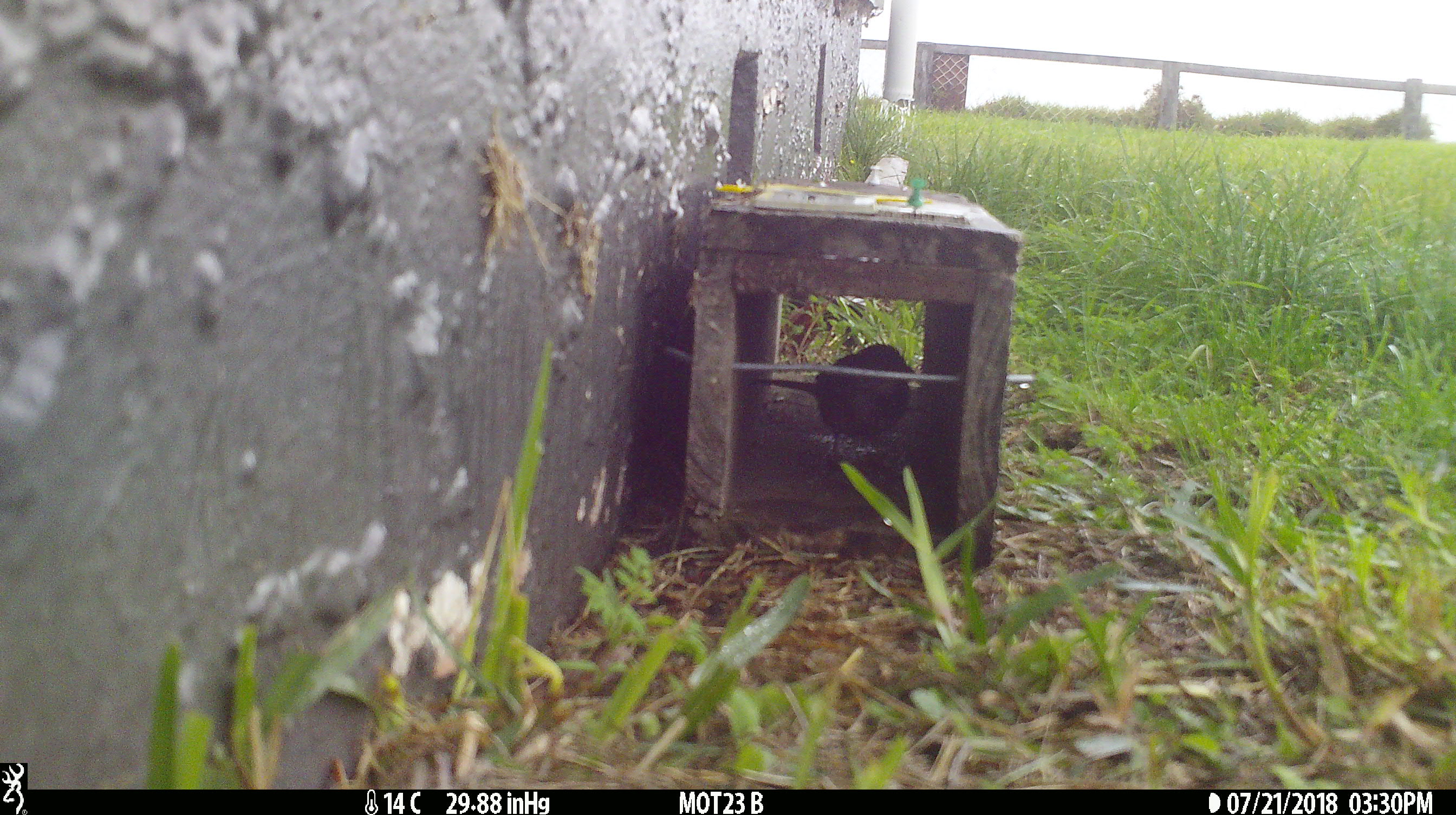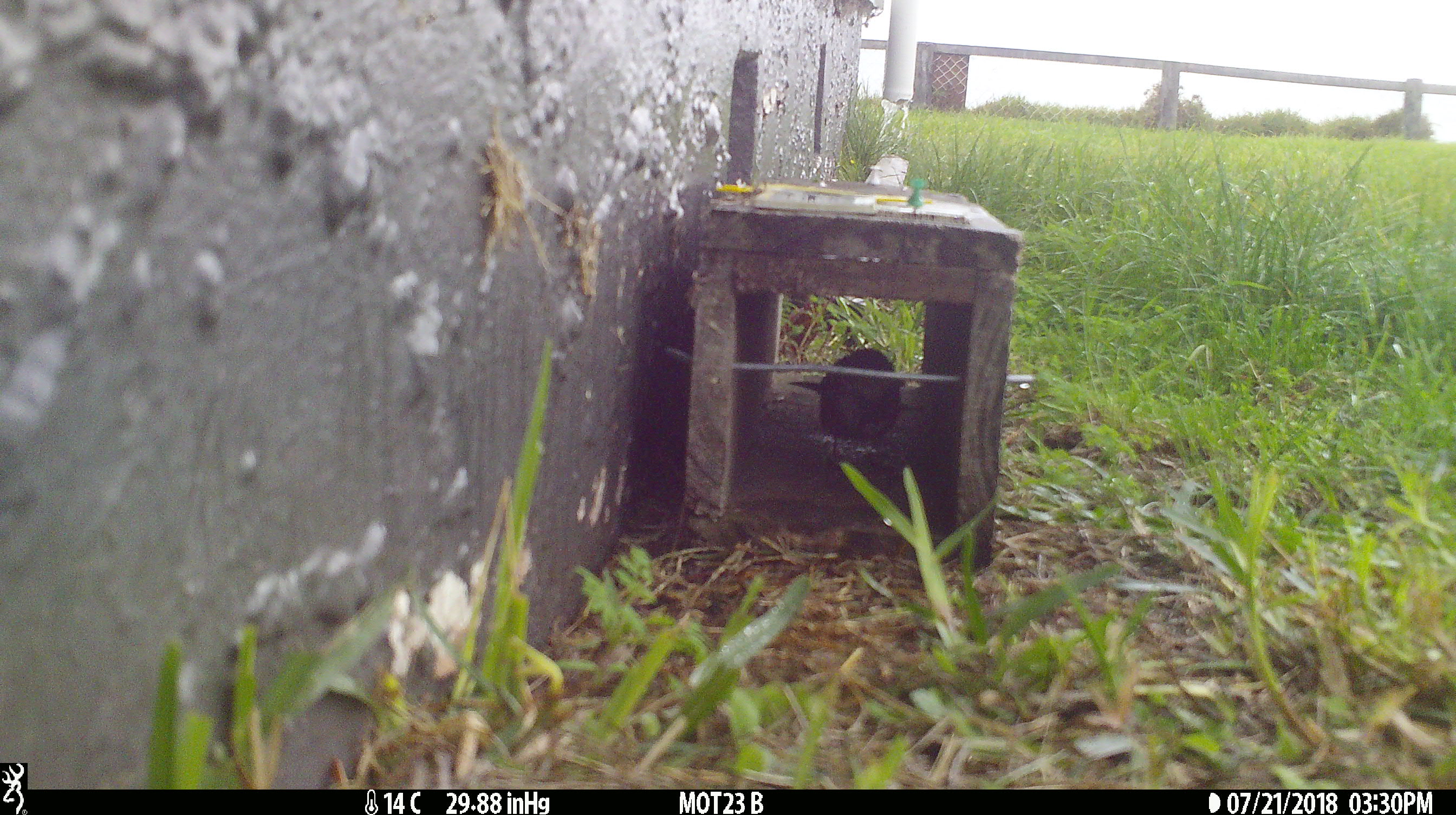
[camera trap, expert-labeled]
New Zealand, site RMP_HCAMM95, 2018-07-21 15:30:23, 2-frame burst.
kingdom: Animalia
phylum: Chordata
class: Aves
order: Passeriformes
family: Passeridae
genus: Passer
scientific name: Passer domesticus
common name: house sparrow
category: sparrow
Sparrow (house sparrow) (Passer domesticus).